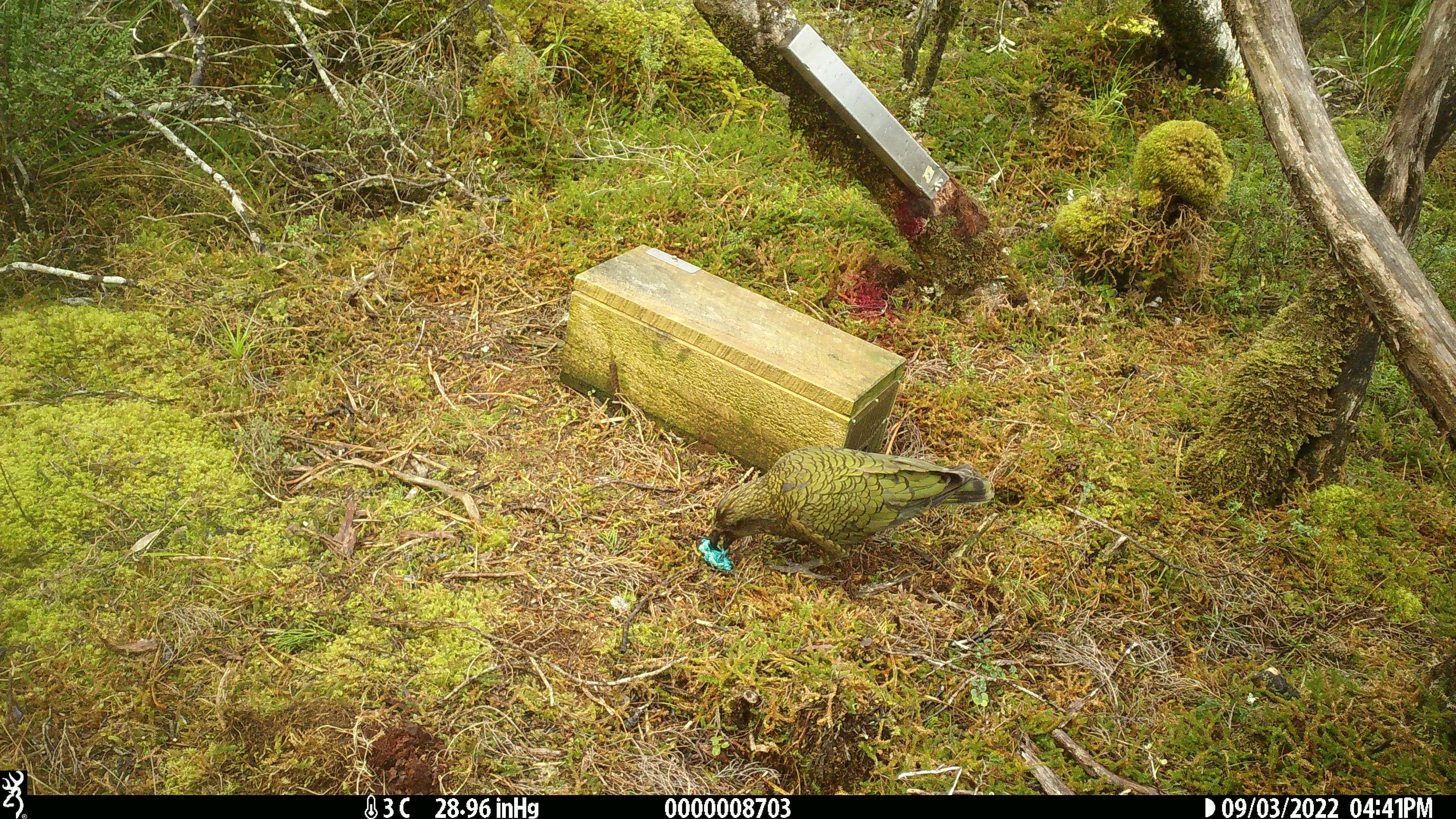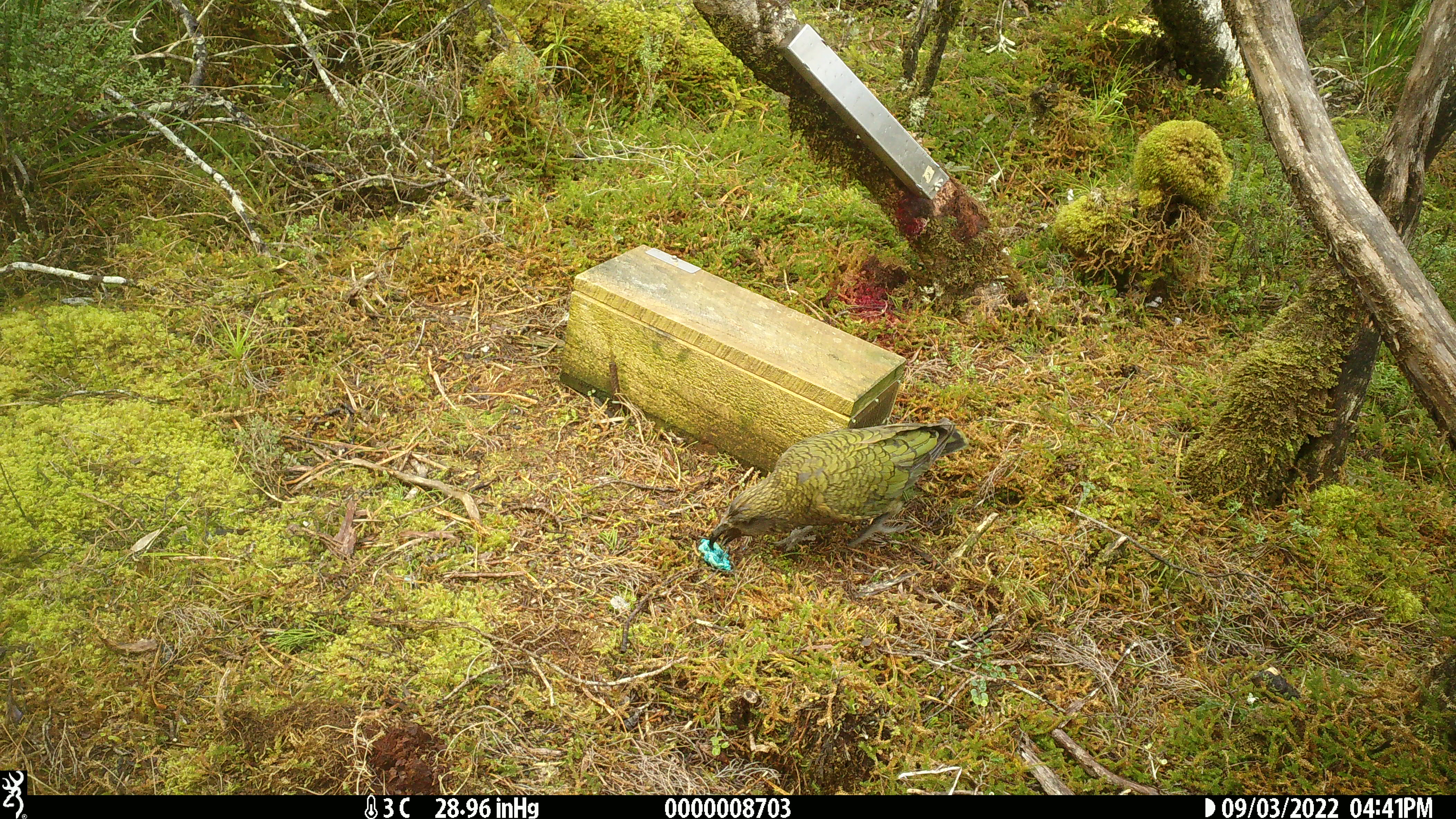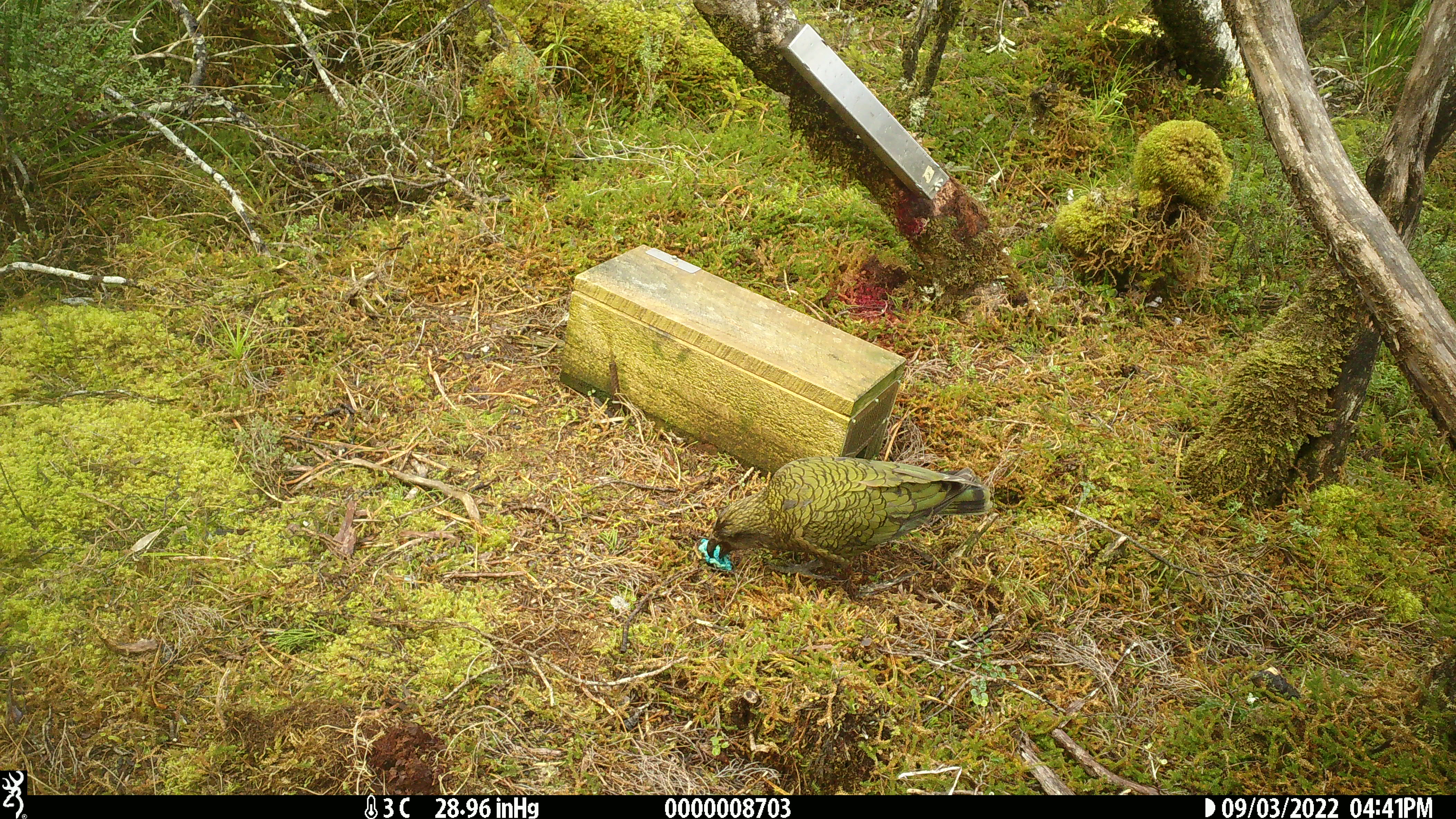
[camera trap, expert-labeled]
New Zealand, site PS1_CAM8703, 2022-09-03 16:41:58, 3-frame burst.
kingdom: Animalia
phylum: Chordata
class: Aves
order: Psittaciformes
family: Strigopidae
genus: Nestor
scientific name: Nestor notabilis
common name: kea